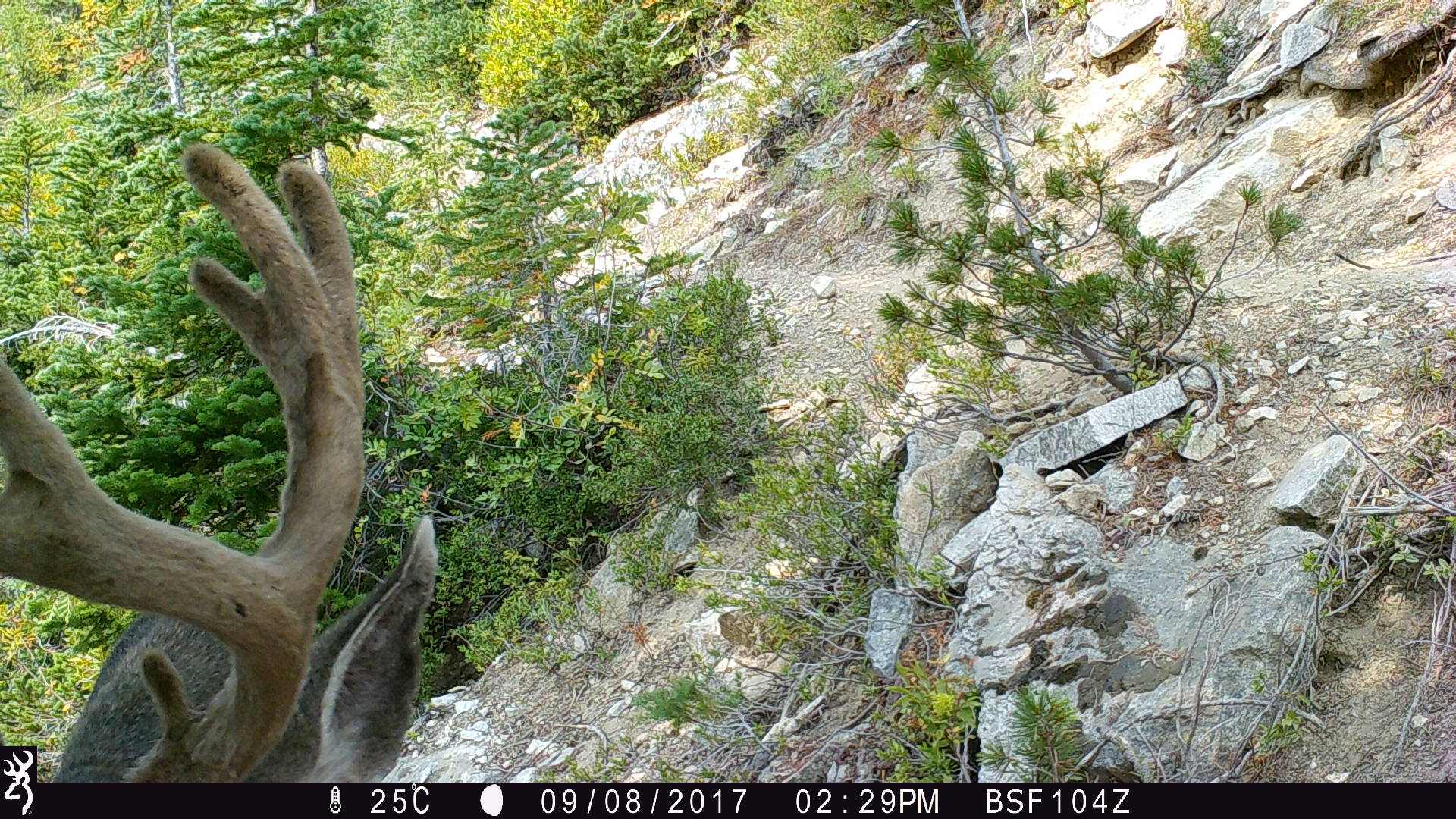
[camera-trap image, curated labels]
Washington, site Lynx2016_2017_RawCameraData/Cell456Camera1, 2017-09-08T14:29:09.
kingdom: Animalia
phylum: Chordata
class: Mammalia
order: Artiodactyla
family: Cervidae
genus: Odocoileus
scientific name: Odocoileus hemionus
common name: mule deer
Odocoileus hemionus (mule deer). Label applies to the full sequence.